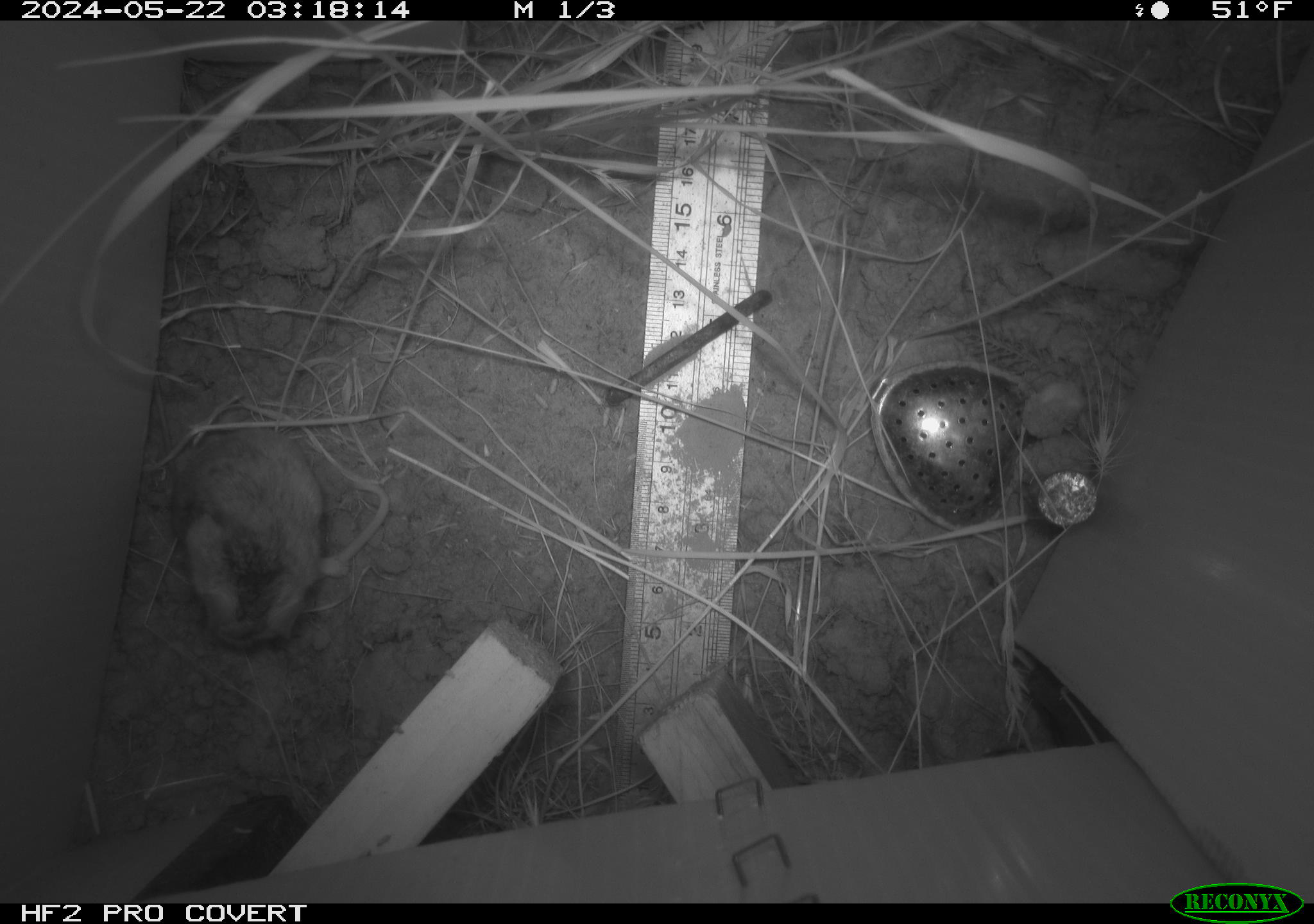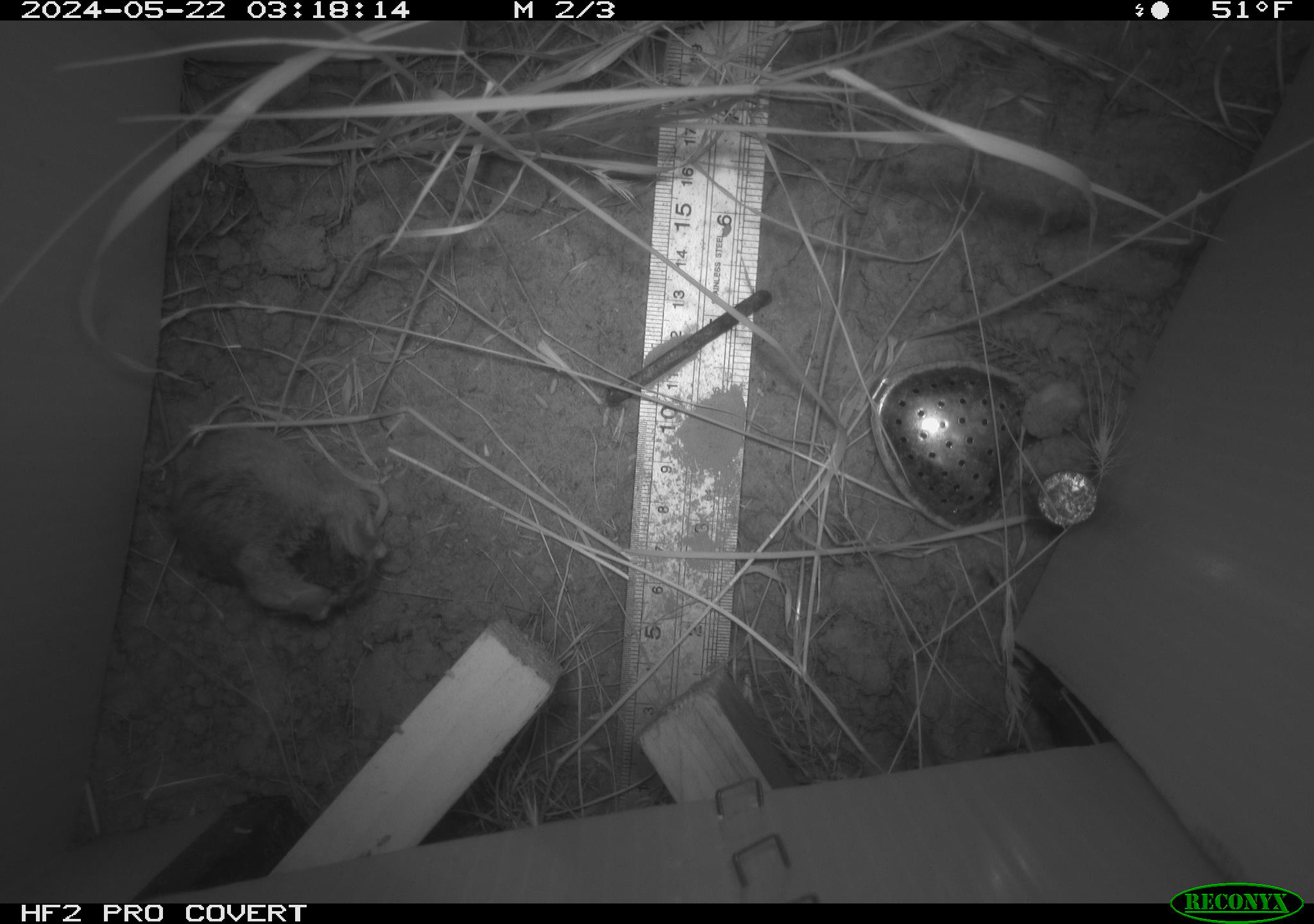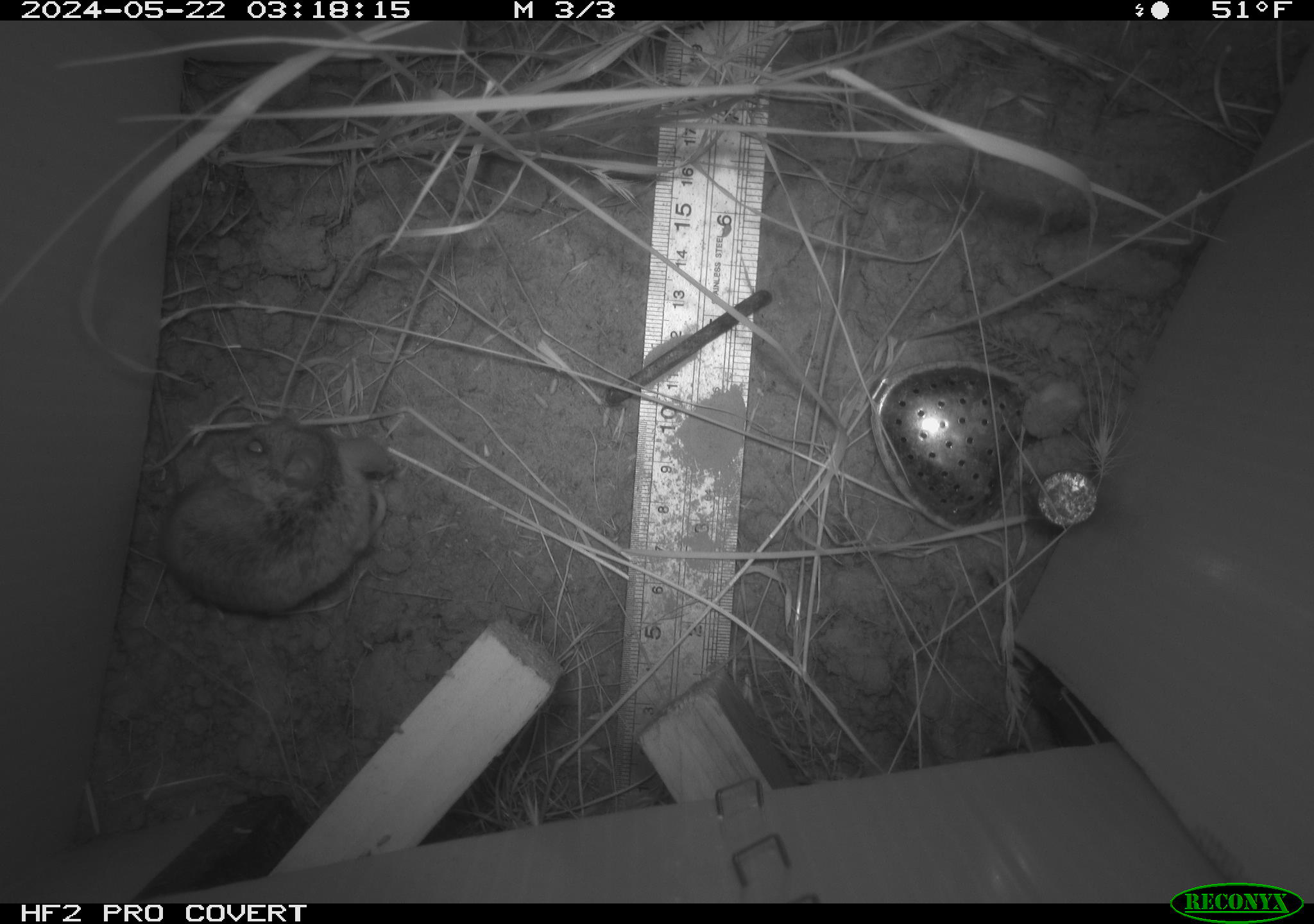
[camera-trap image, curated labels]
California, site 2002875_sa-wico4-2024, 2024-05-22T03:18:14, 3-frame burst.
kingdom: Animalia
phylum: Chordata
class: Mammalia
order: Rodentia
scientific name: Rodentia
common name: rodent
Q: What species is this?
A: Rodent (Rodentia).